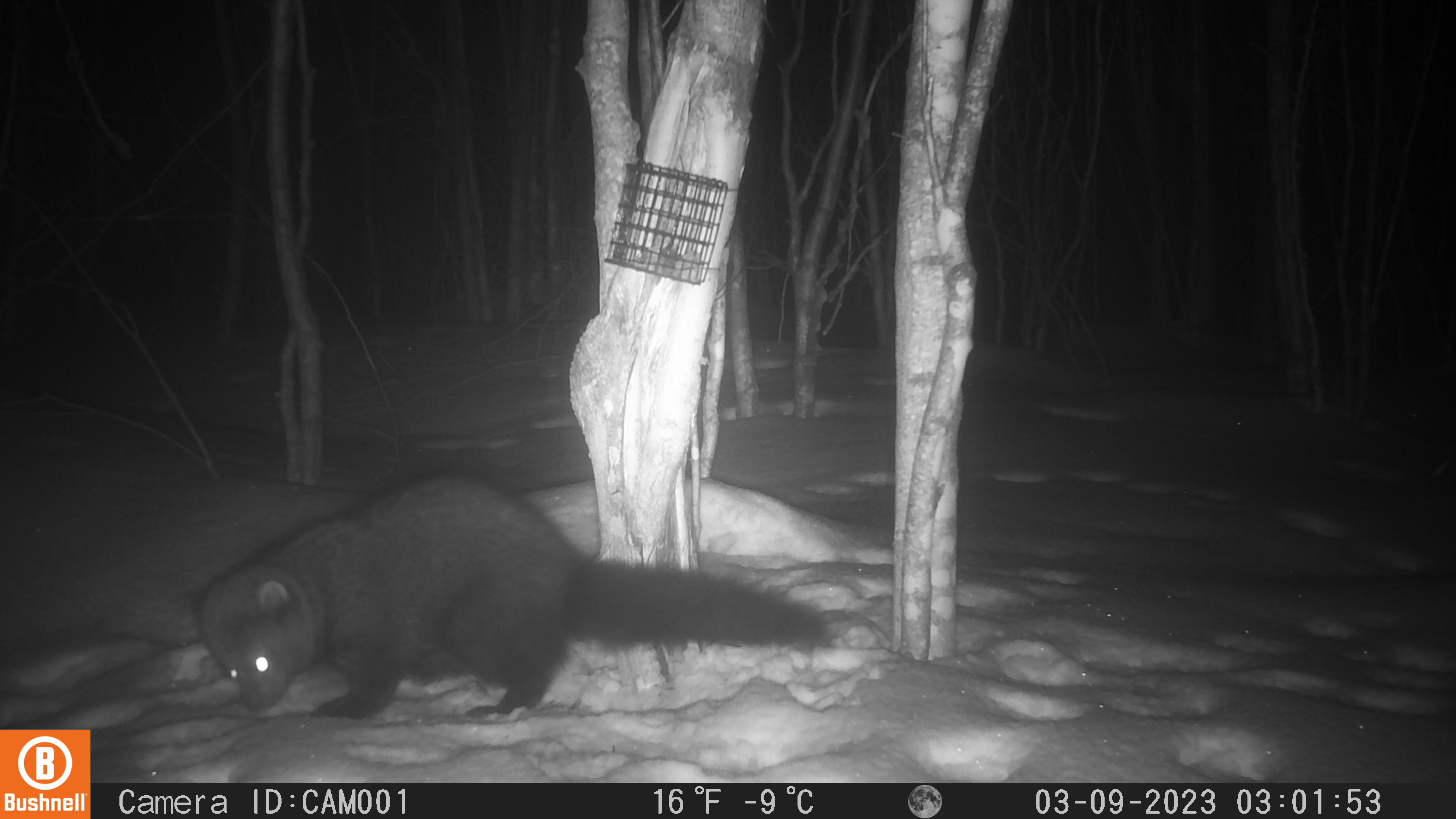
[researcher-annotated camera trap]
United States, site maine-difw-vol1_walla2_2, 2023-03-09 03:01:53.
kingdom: Animalia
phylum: Chordata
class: Mammalia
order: Carnivora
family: Mustelidae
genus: Pekania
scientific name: Pekania pennanti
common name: fisher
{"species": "fisher (Pekania pennanti)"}